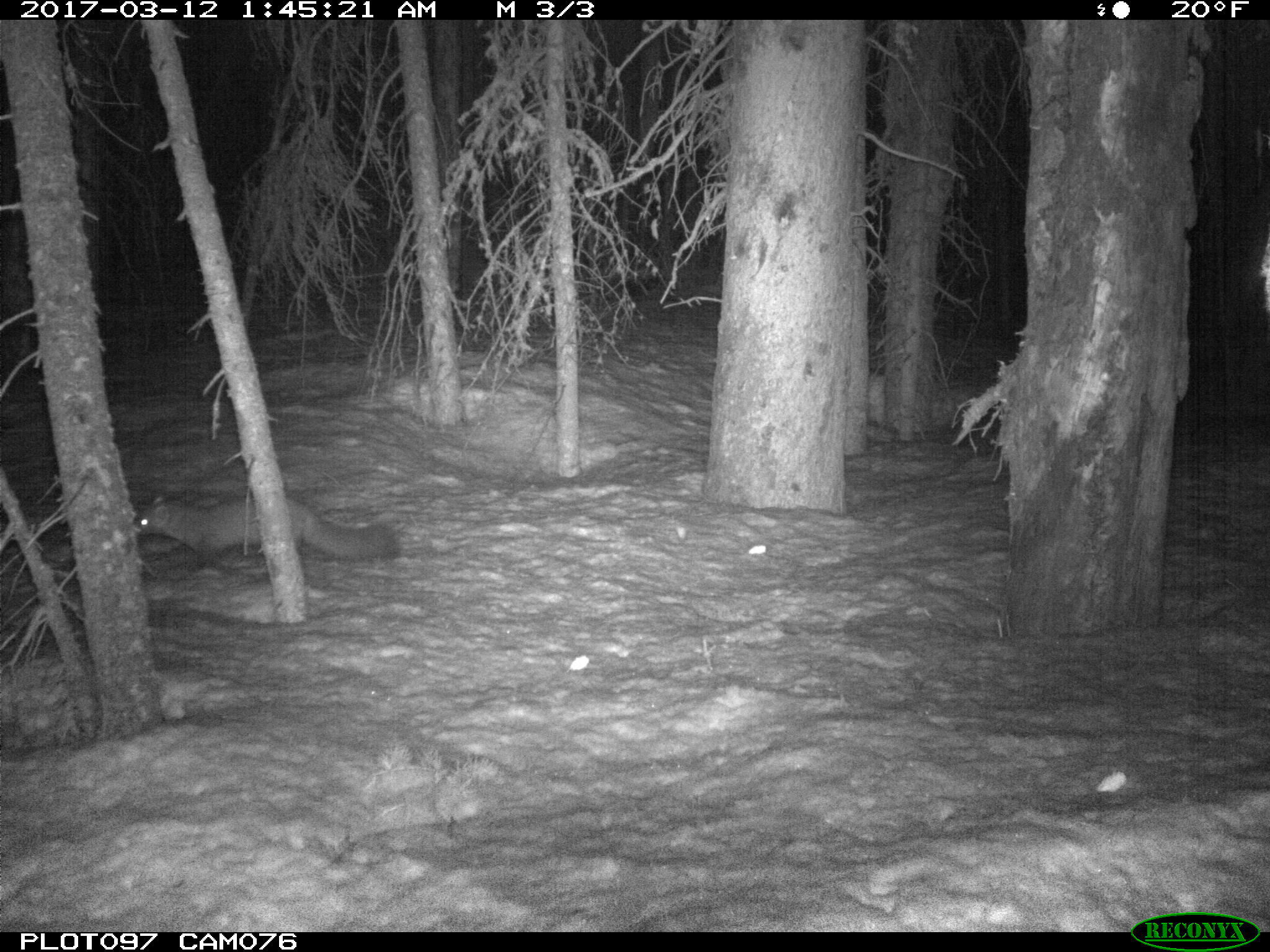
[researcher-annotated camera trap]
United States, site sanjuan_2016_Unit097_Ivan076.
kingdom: Animalia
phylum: Chordata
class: Mammalia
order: Carnivora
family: Mustelidae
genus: Martes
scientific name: Martes americana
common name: american marten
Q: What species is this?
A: Martes americana (american marten).